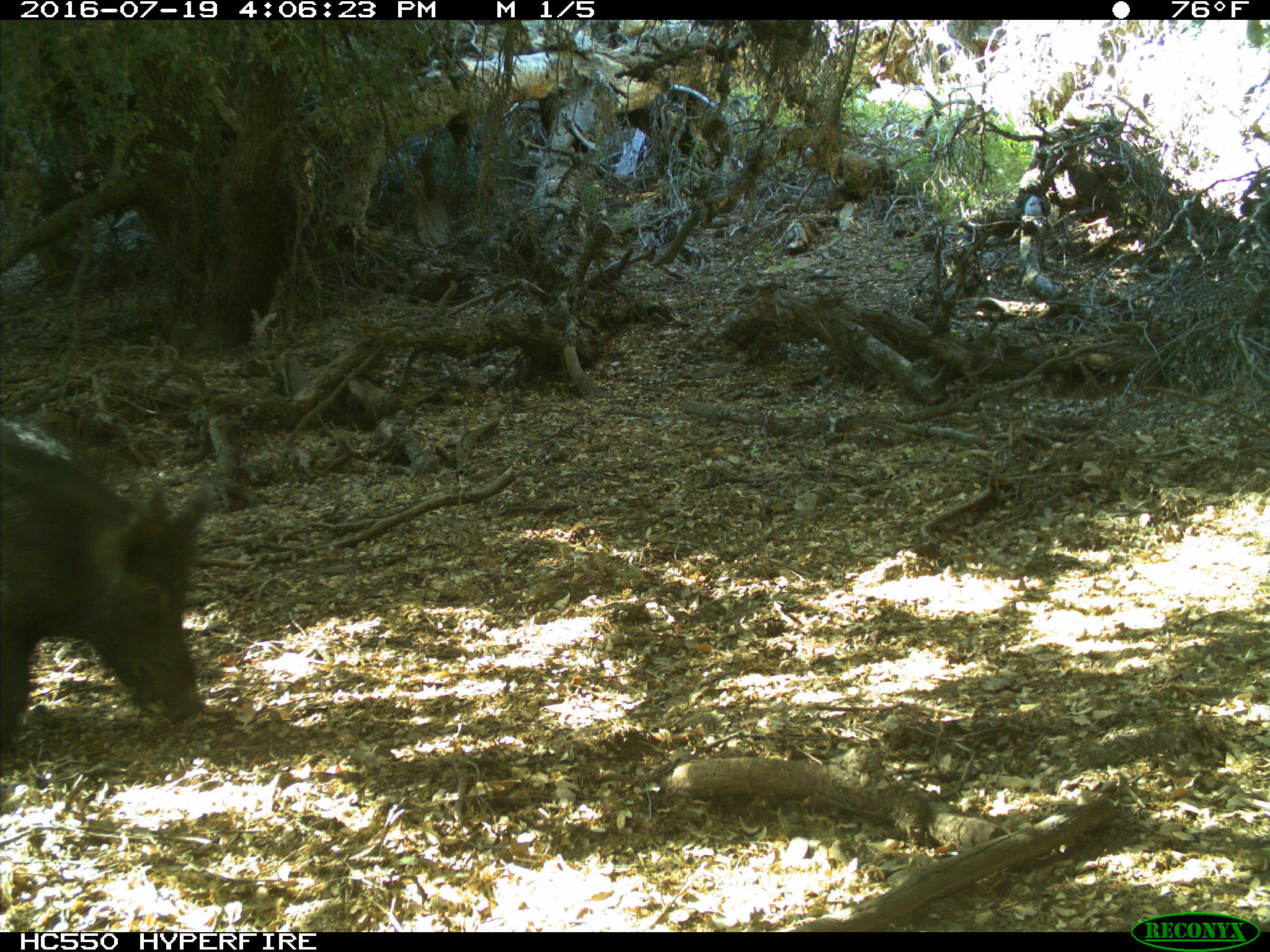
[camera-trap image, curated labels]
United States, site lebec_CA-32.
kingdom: Animalia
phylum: Chordata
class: Mammalia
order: Artiodactyla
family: Suidae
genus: Sus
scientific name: Sus scrofa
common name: wild boar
Sus scrofa (wild boar).